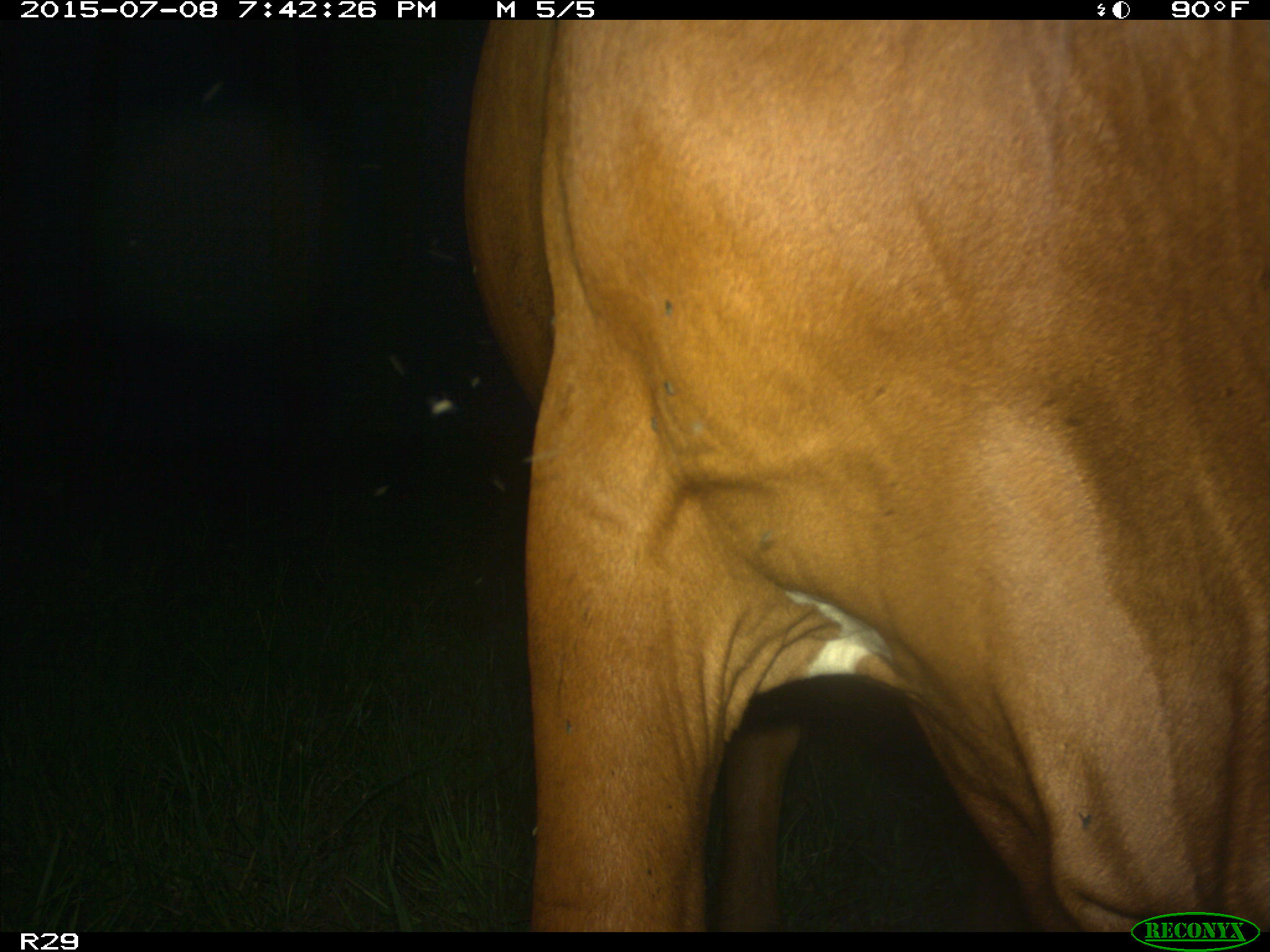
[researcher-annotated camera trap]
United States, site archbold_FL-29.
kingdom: Animalia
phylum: Chordata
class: Mammalia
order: Artiodactyla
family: Bovidae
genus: Bos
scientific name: Bos taurus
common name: domestic cow